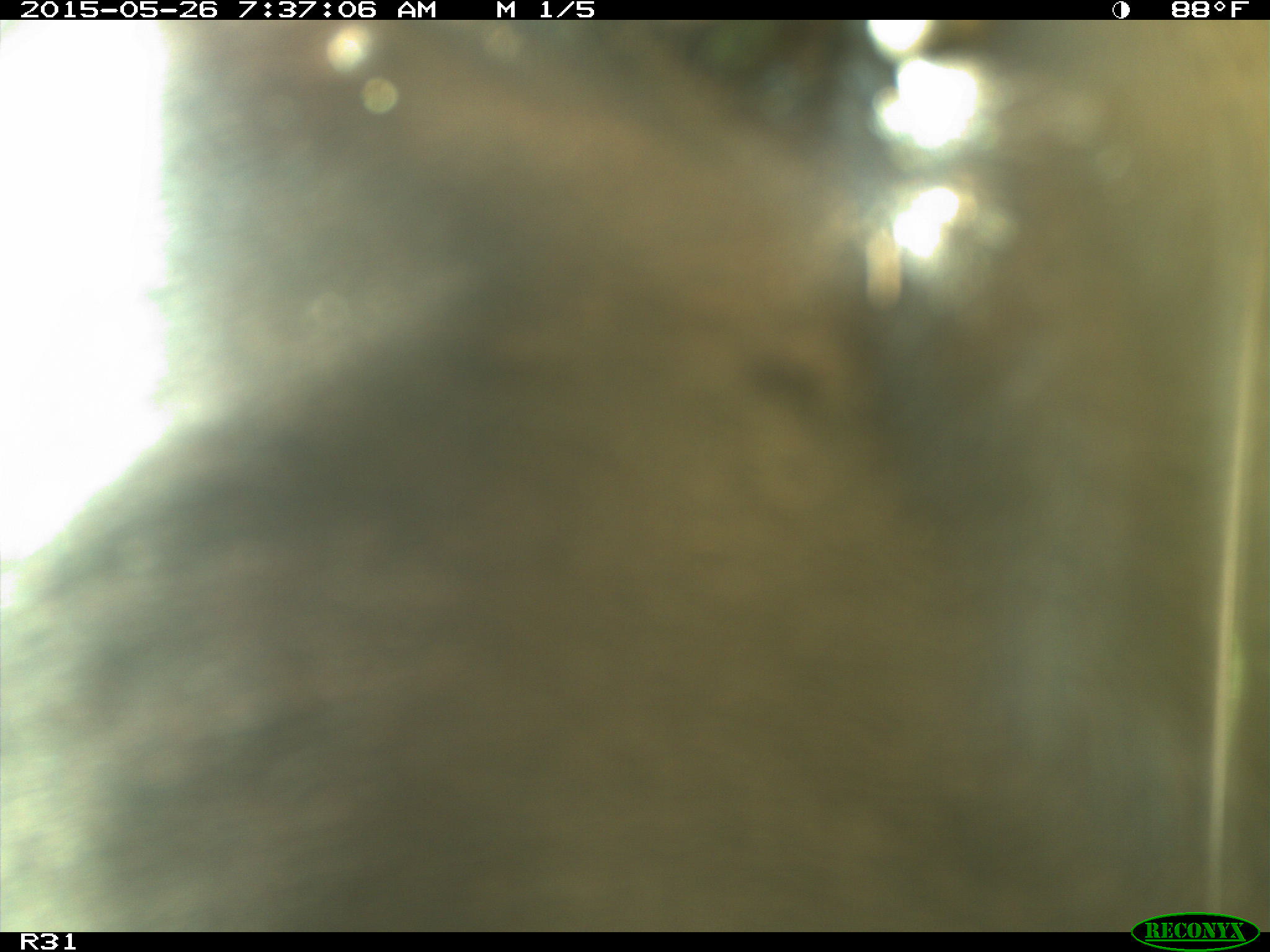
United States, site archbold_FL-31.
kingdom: Animalia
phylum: Chordata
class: Mammalia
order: Artiodactyla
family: Bovidae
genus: Bos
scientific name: Bos taurus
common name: domestic cow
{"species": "Bos taurus (domestic cow)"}